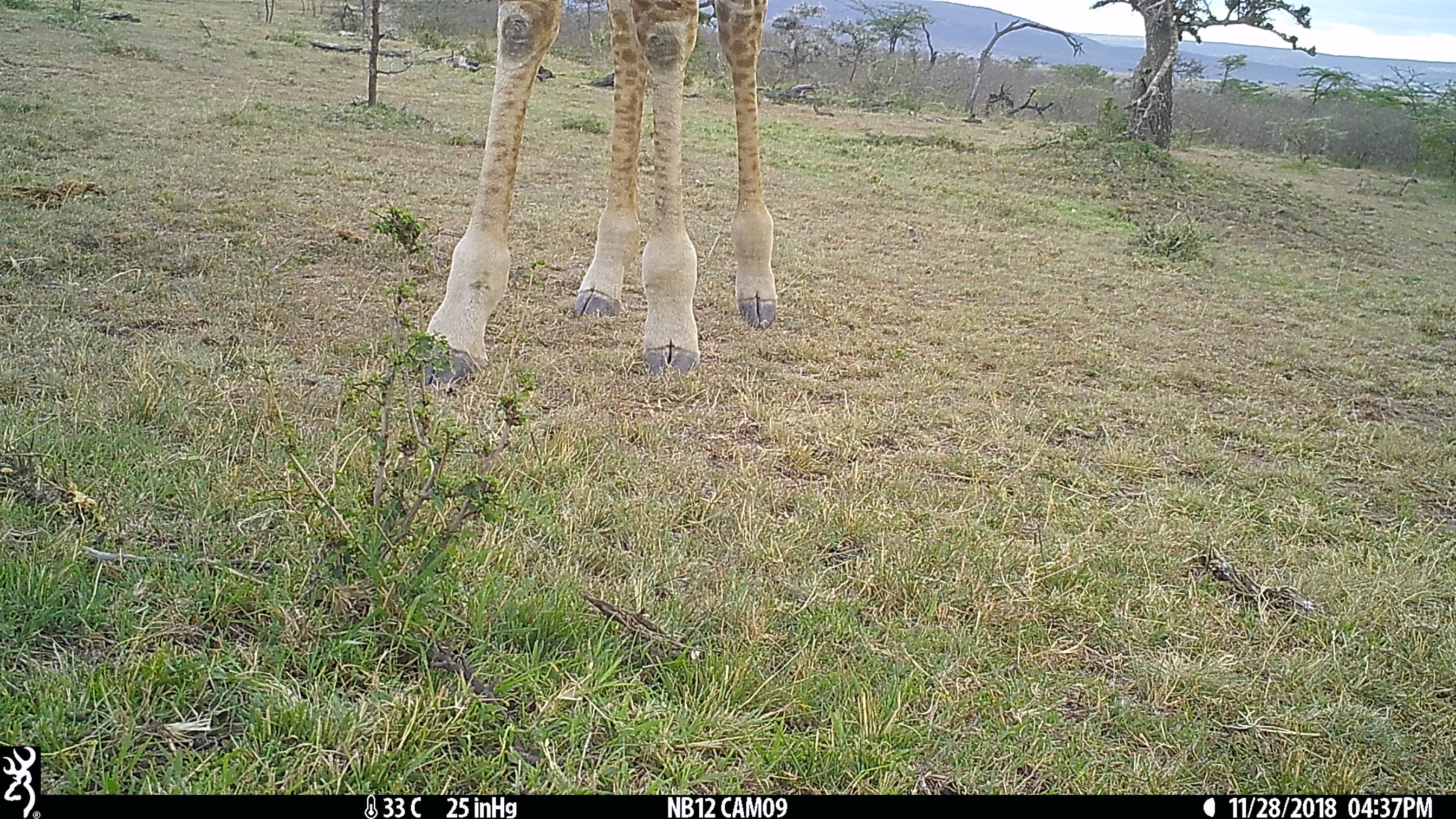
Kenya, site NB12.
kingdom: Animalia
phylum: Chordata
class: Mammalia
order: Artiodactyla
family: Giraffidae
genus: Giraffa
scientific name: Giraffa camelopardalis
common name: northern giraffe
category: giraffe